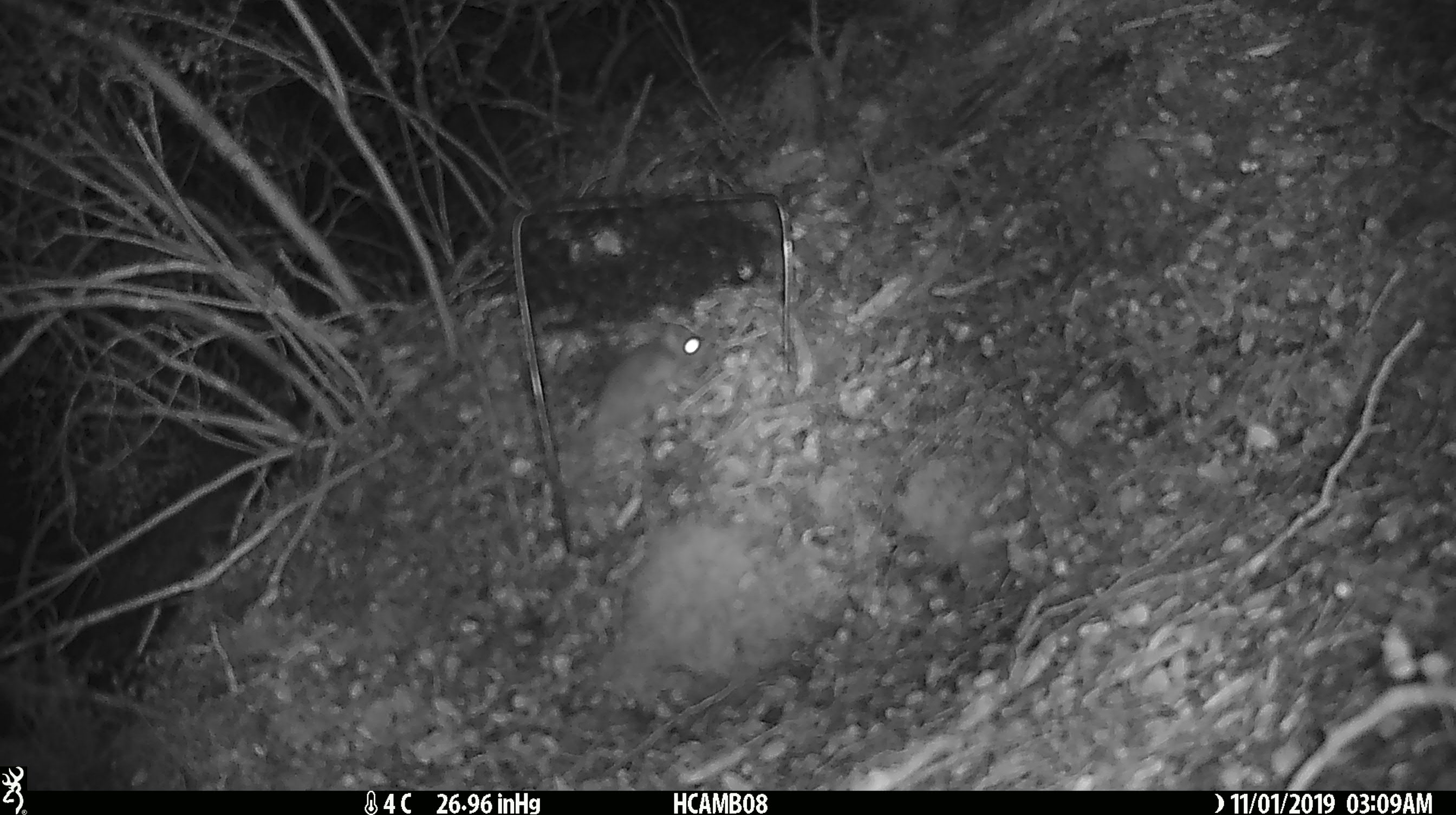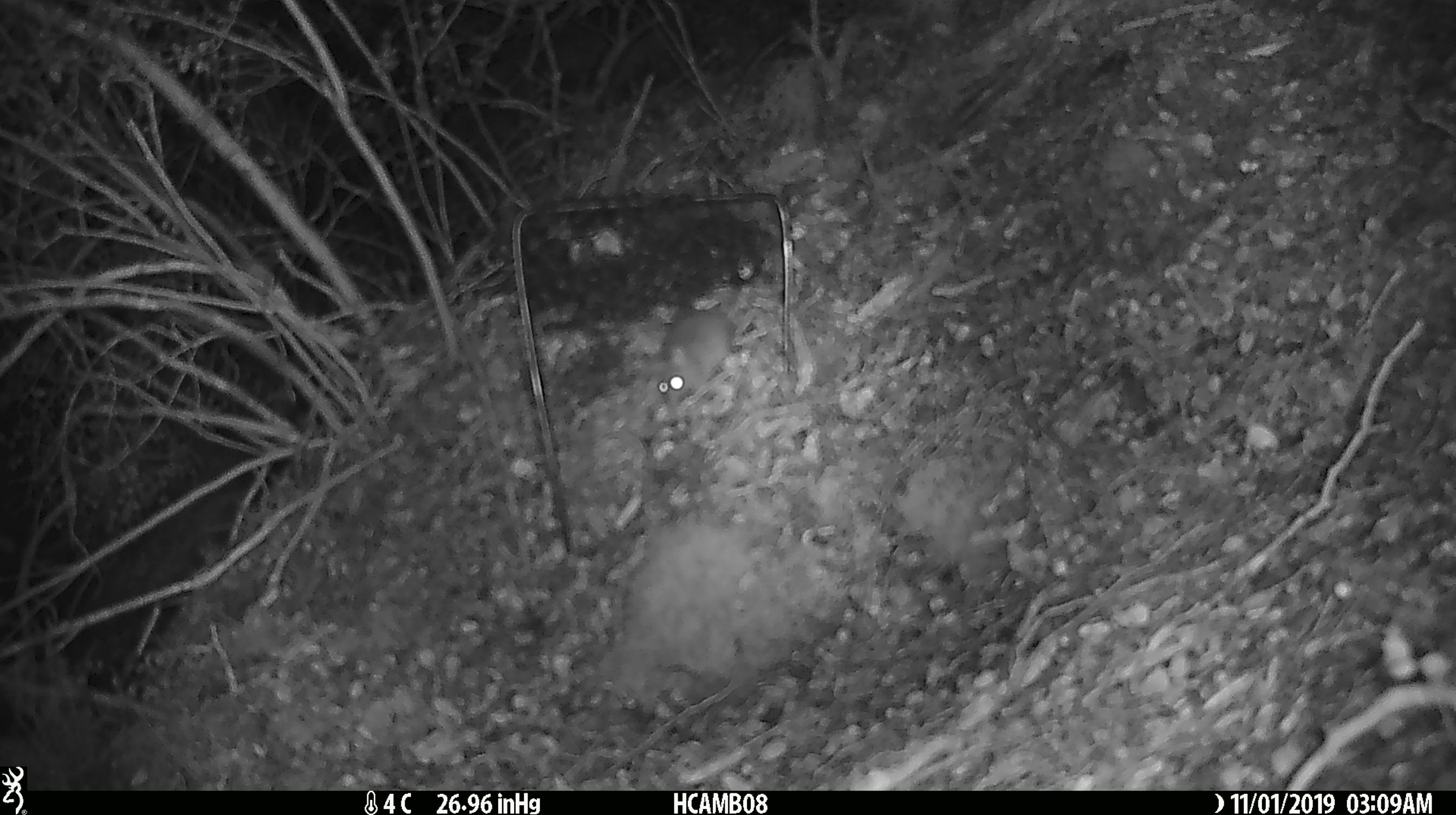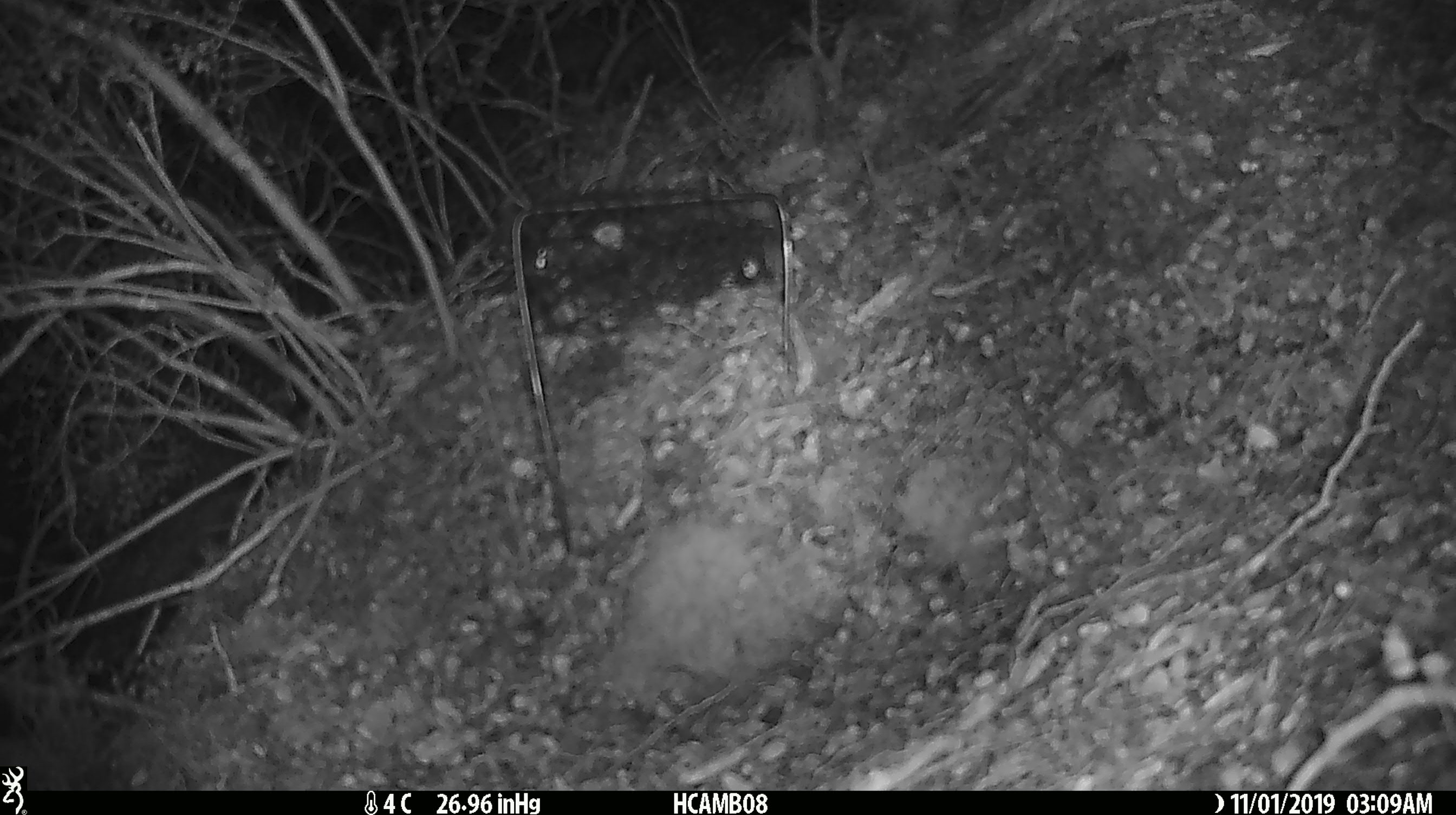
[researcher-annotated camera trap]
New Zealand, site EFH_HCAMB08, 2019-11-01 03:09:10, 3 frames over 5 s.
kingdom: Animalia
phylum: Chordata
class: Mammalia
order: Rodentia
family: Muridae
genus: Mus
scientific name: Mus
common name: mouse